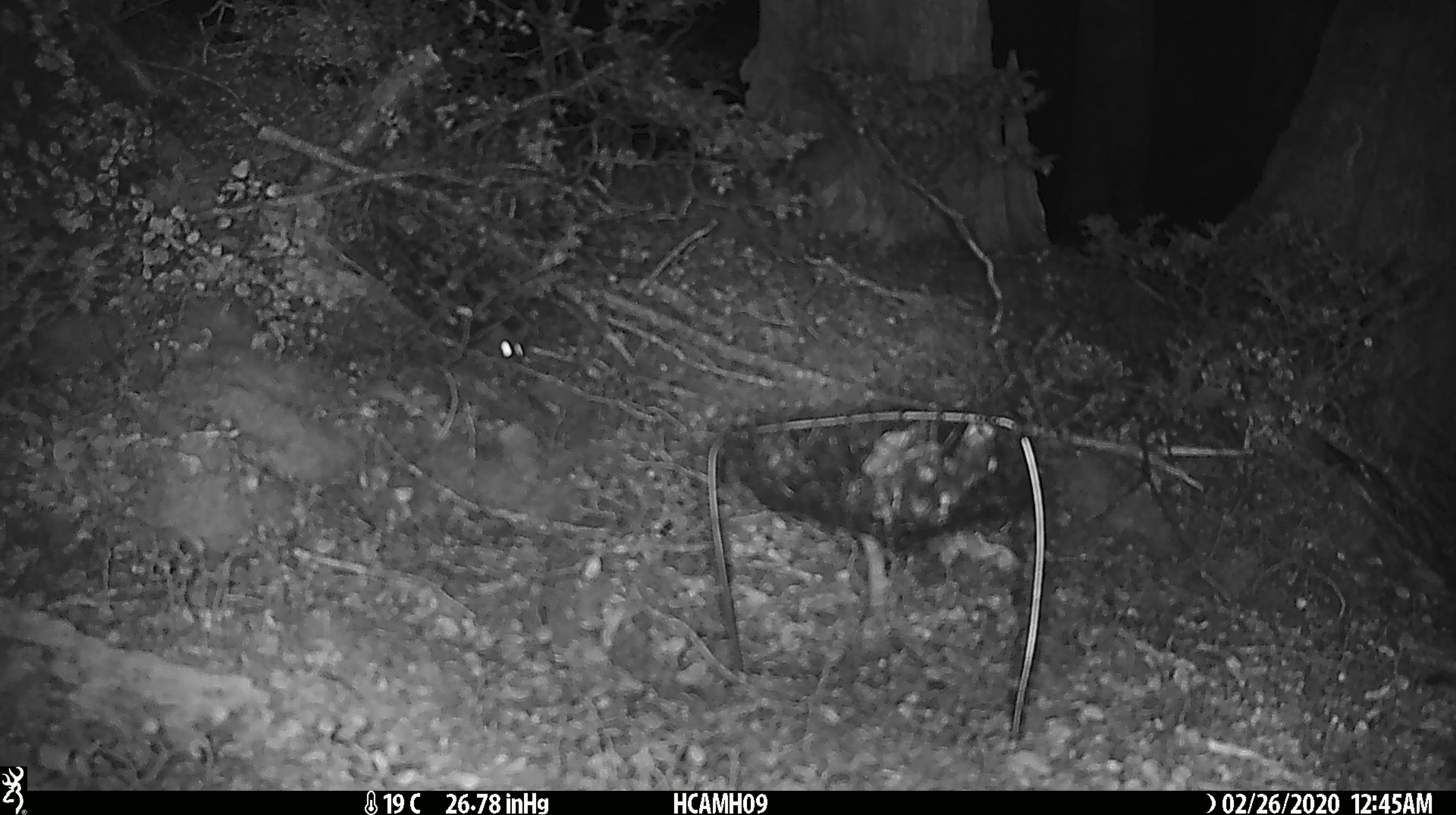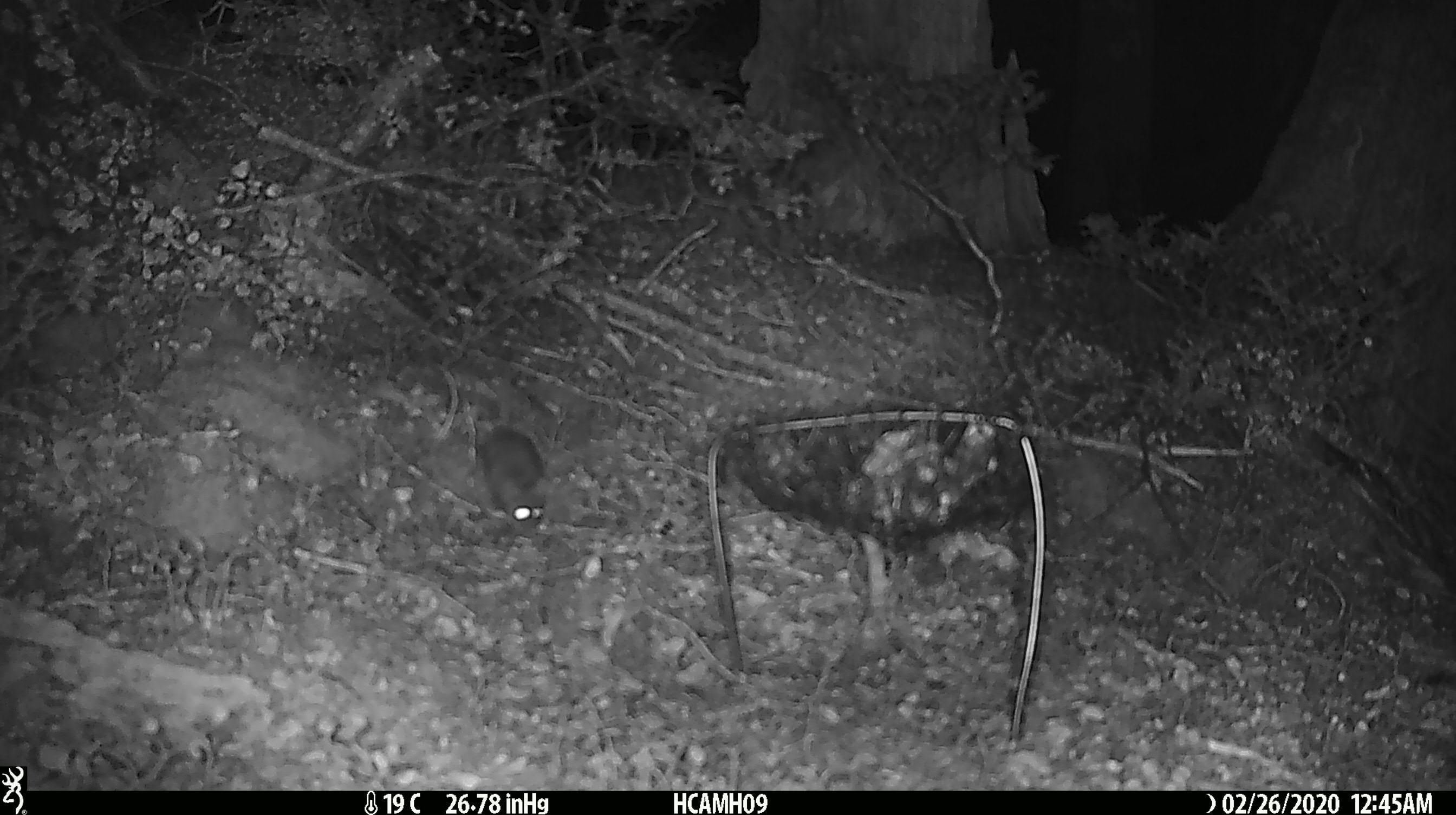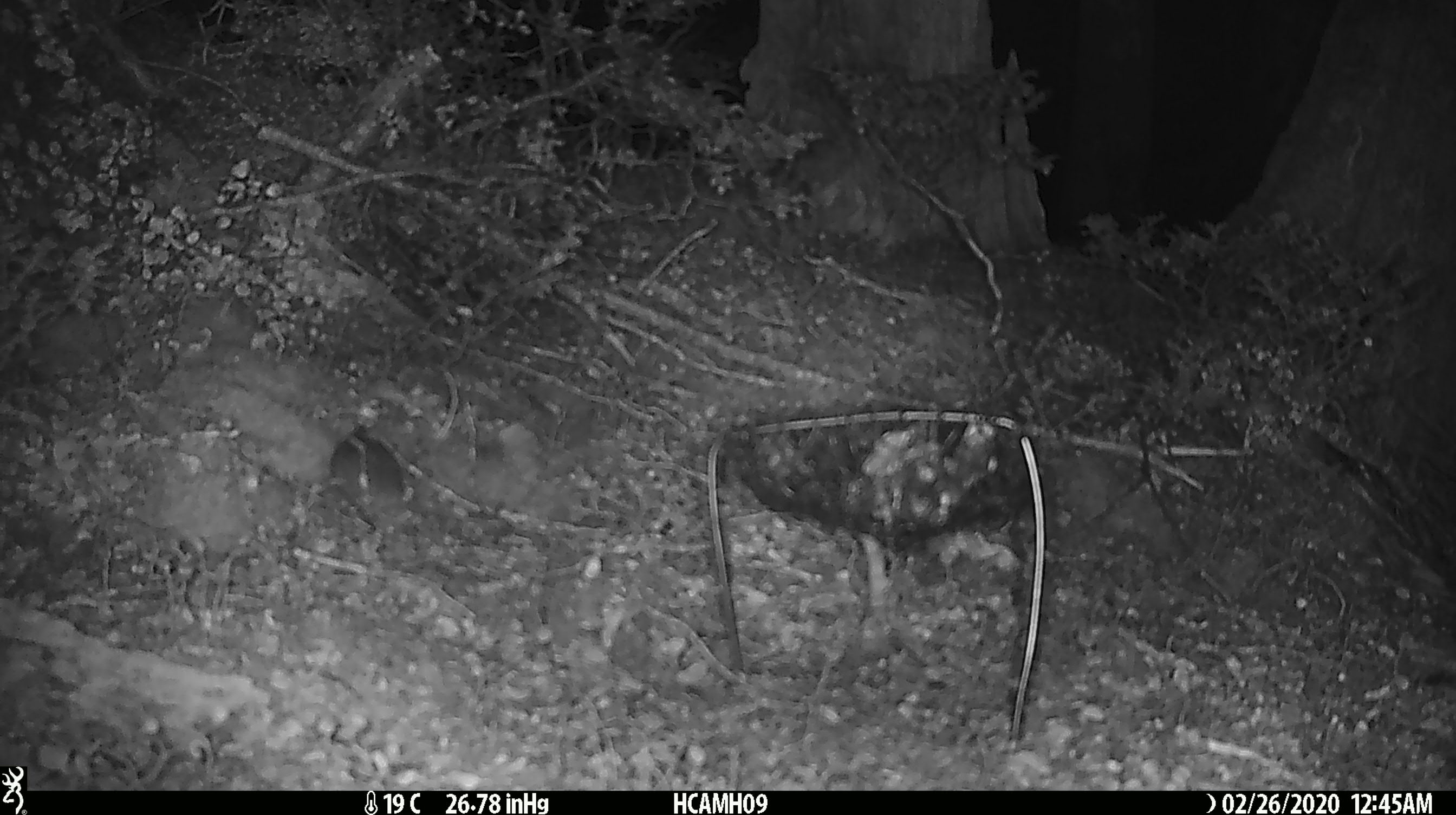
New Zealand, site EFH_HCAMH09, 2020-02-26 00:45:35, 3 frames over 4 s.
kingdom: Animalia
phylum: Chordata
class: Mammalia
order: Rodentia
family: Muridae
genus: Mus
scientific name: Mus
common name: mouse